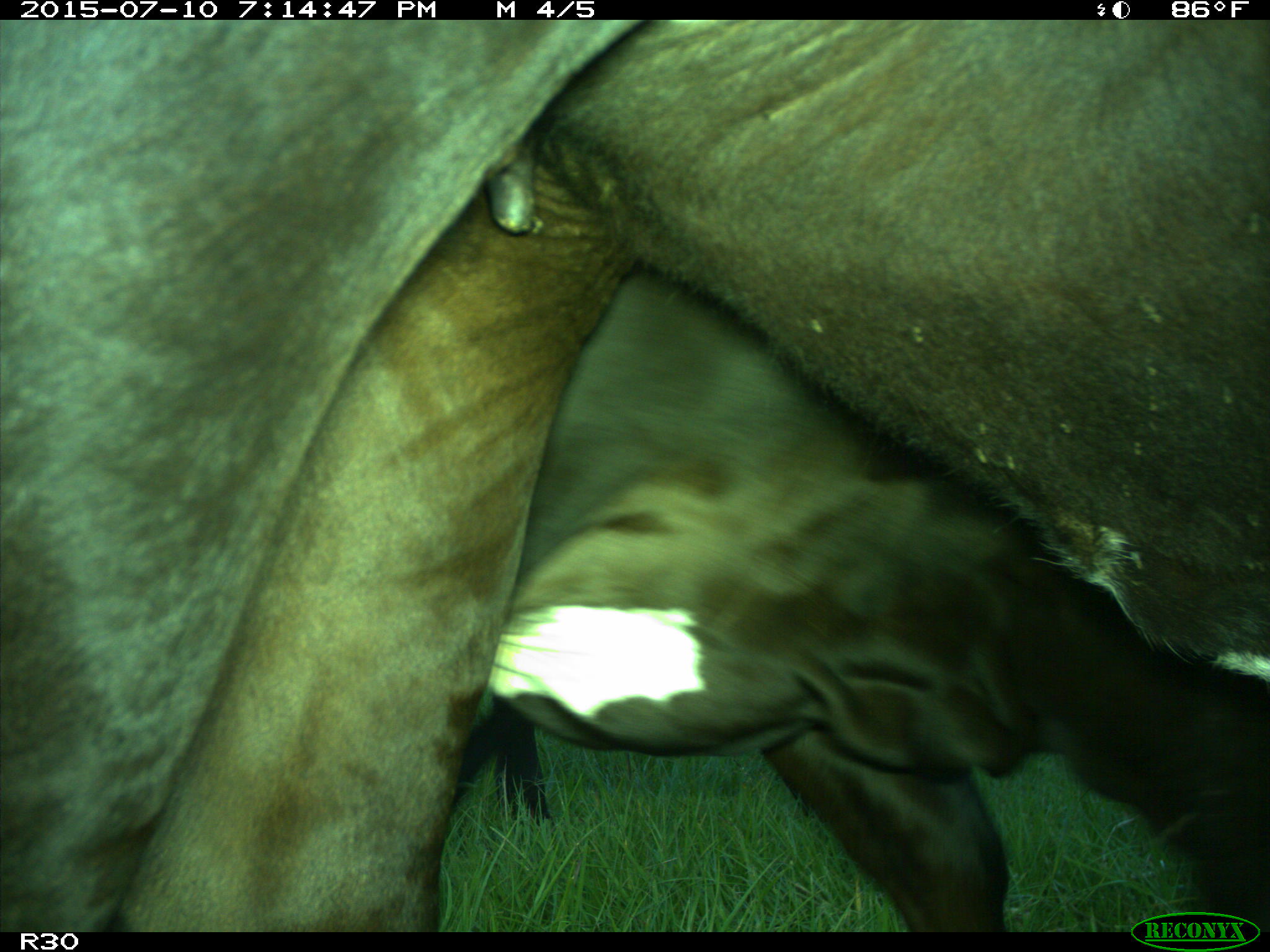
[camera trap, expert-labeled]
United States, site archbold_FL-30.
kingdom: Animalia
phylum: Chordata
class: Mammalia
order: Artiodactyla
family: Bovidae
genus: Bos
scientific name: Bos taurus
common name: domestic cow